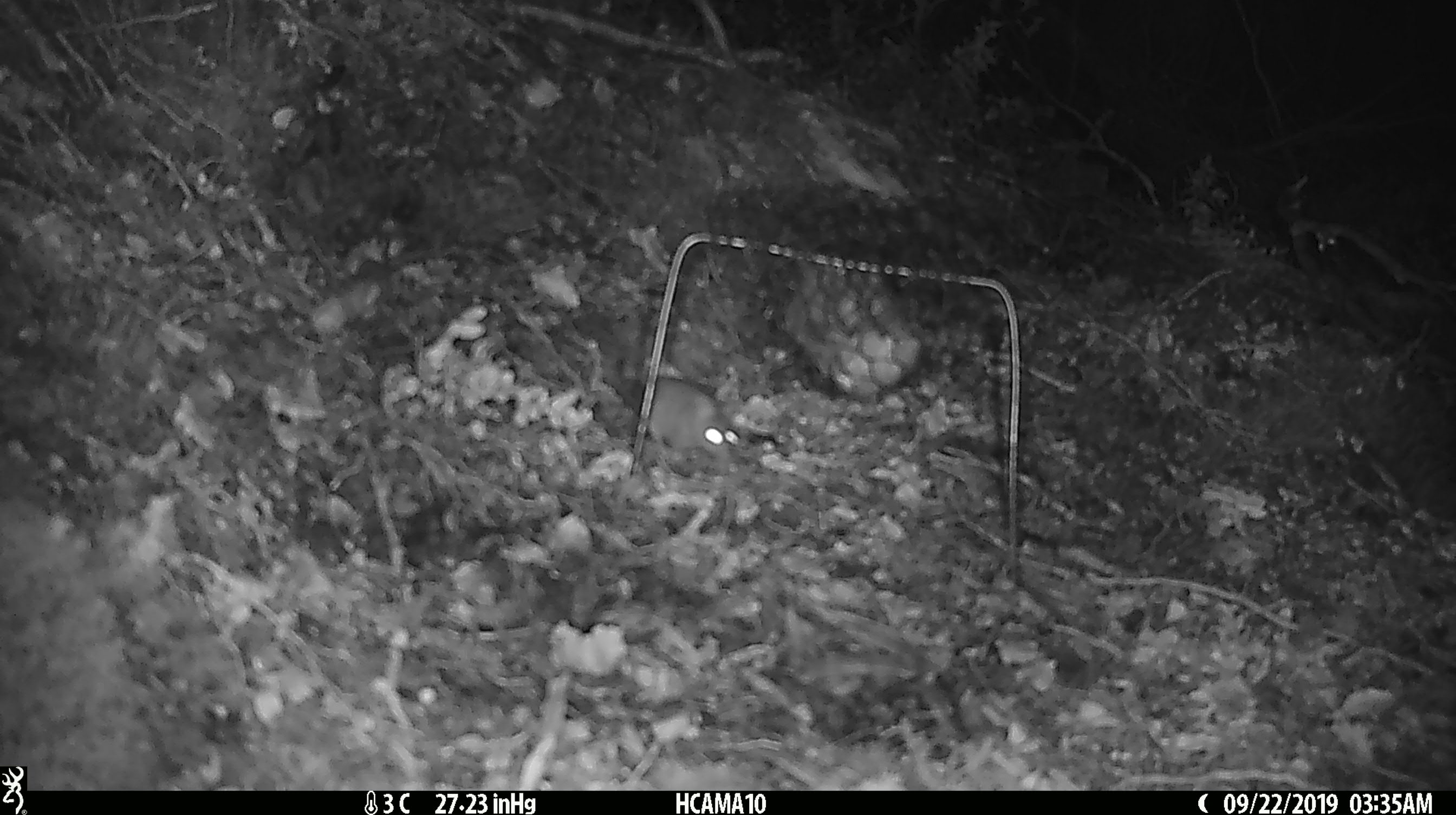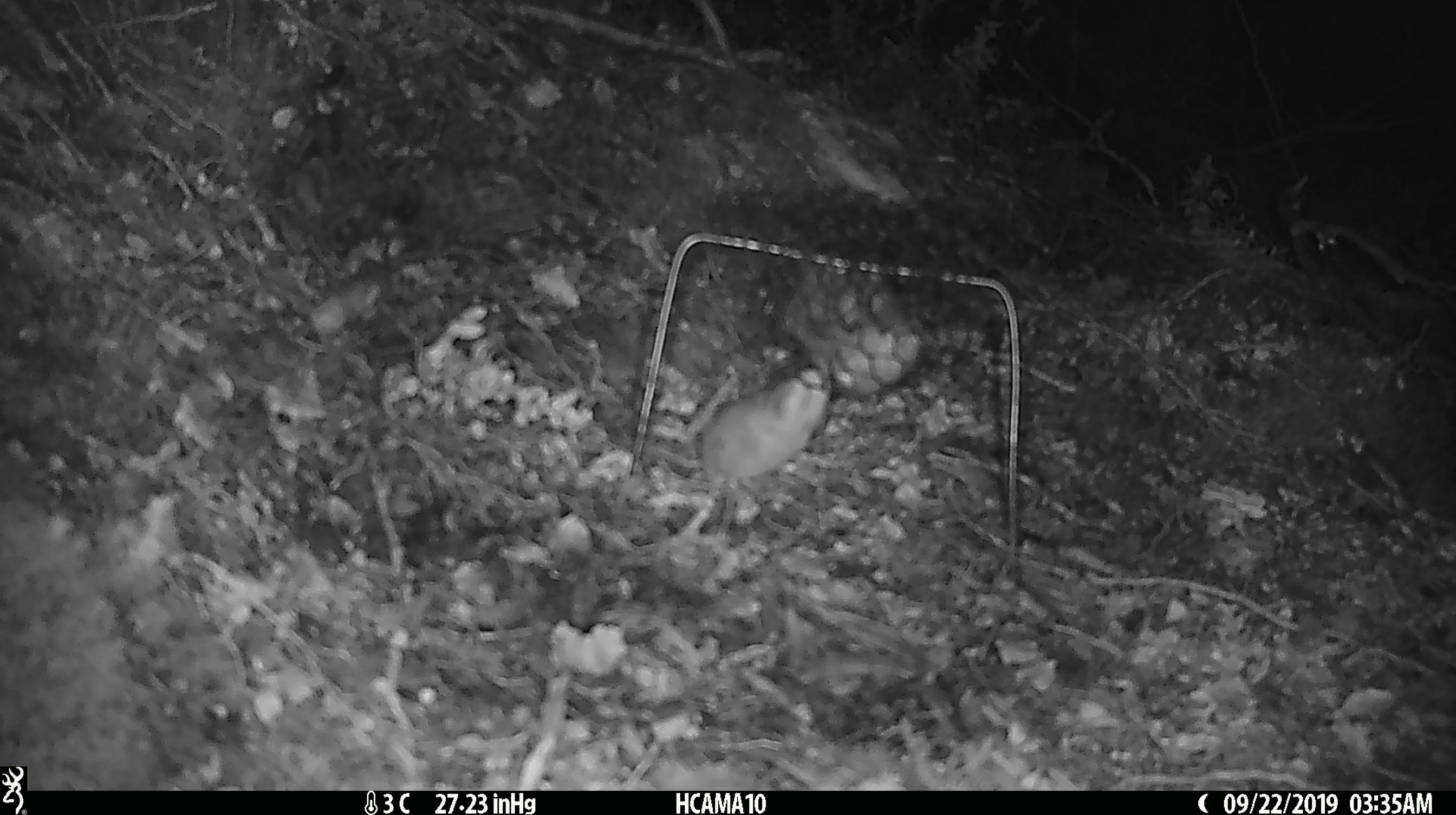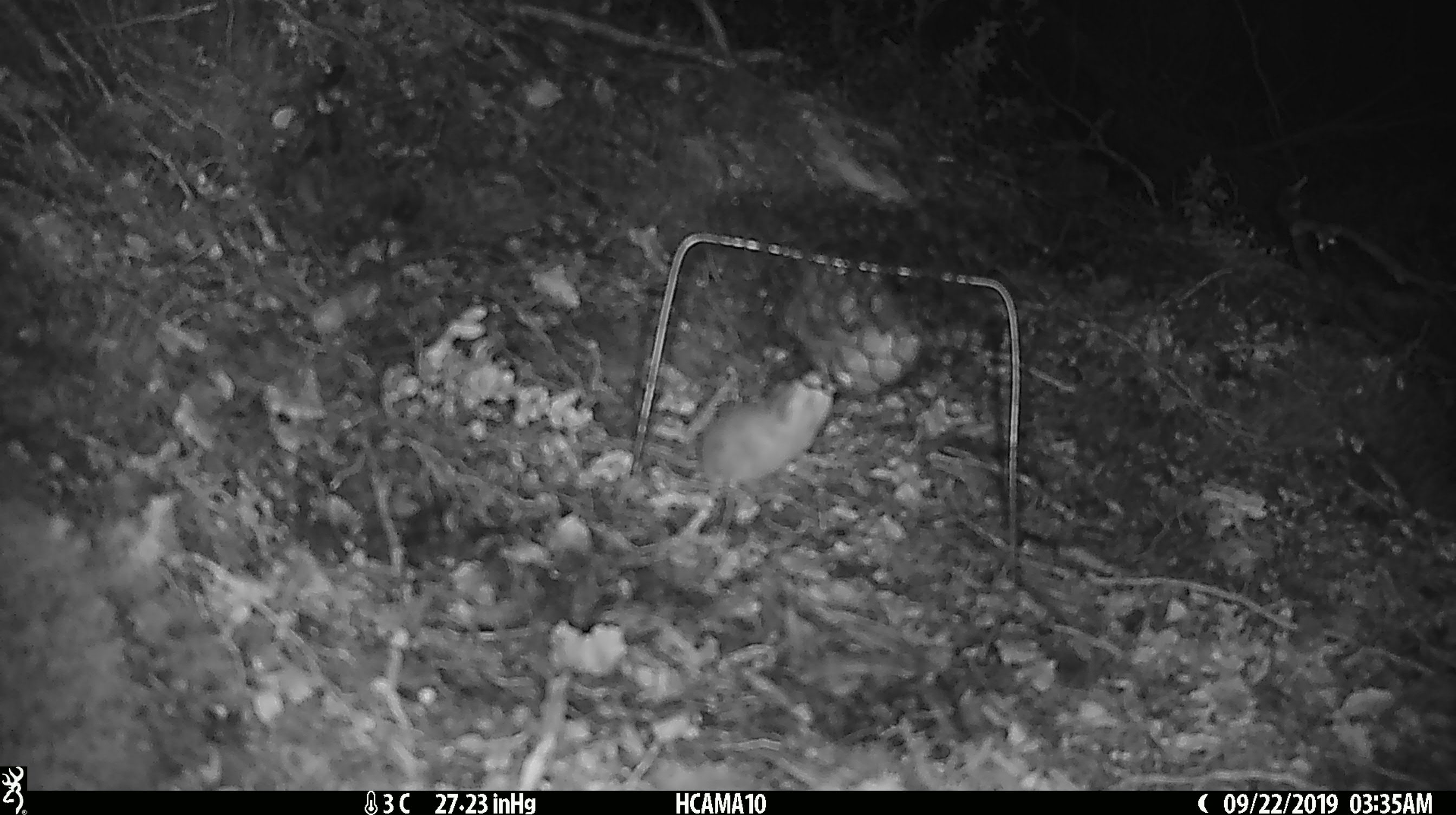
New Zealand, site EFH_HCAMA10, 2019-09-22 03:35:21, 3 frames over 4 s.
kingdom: Animalia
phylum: Chordata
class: Mammalia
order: Rodentia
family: Muridae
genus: Mus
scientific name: Mus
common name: mouse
Mouse (Mus).